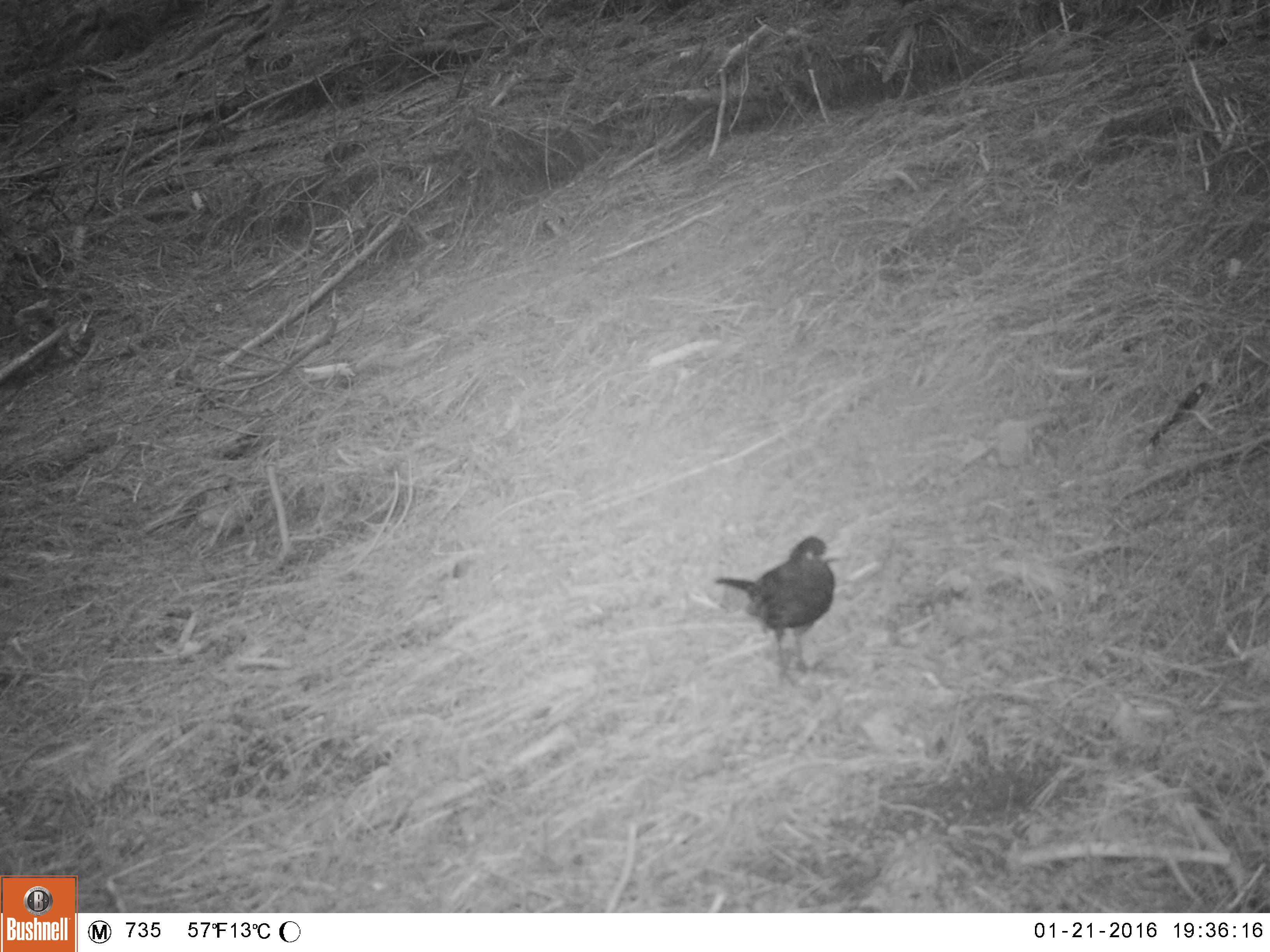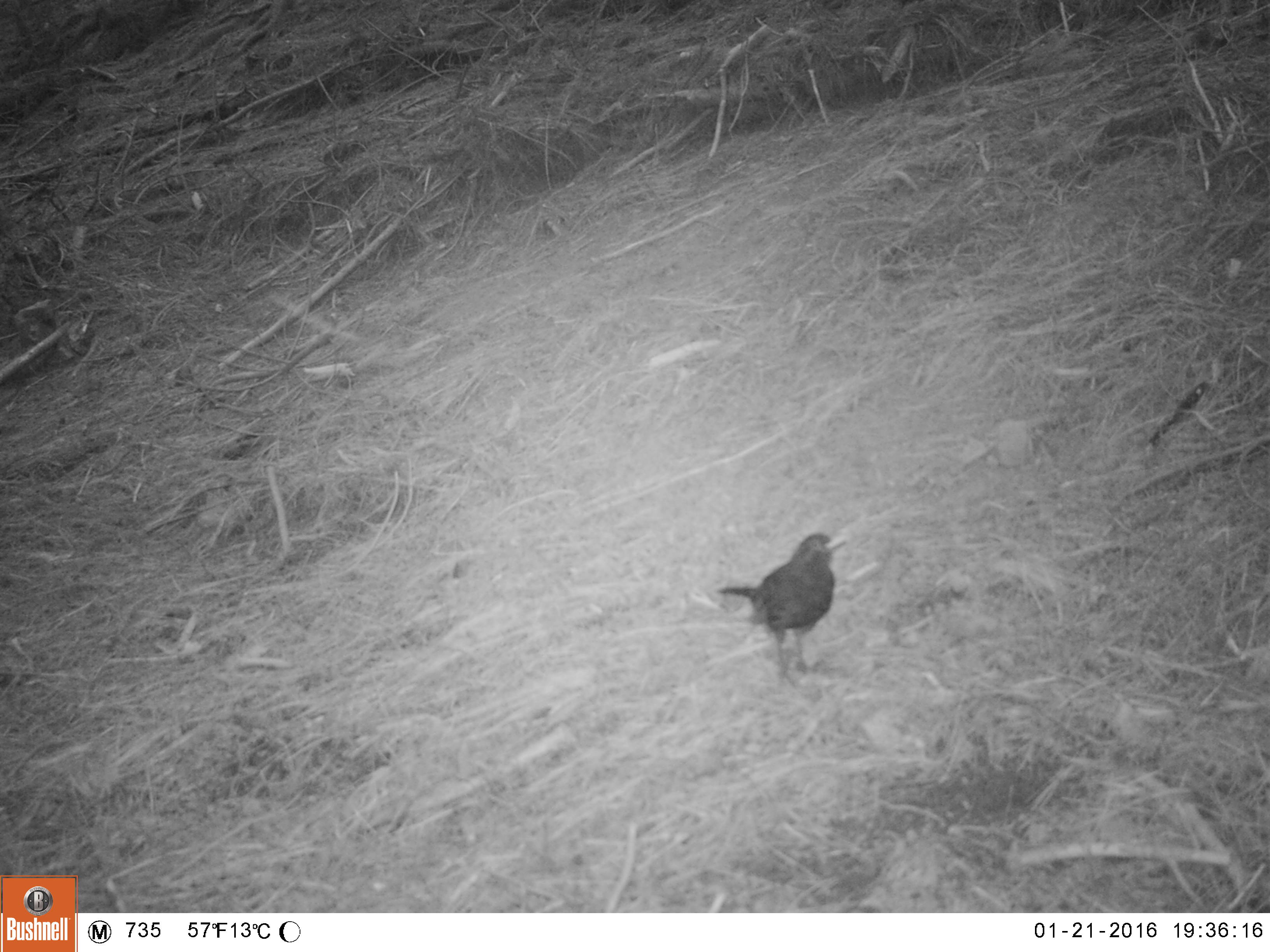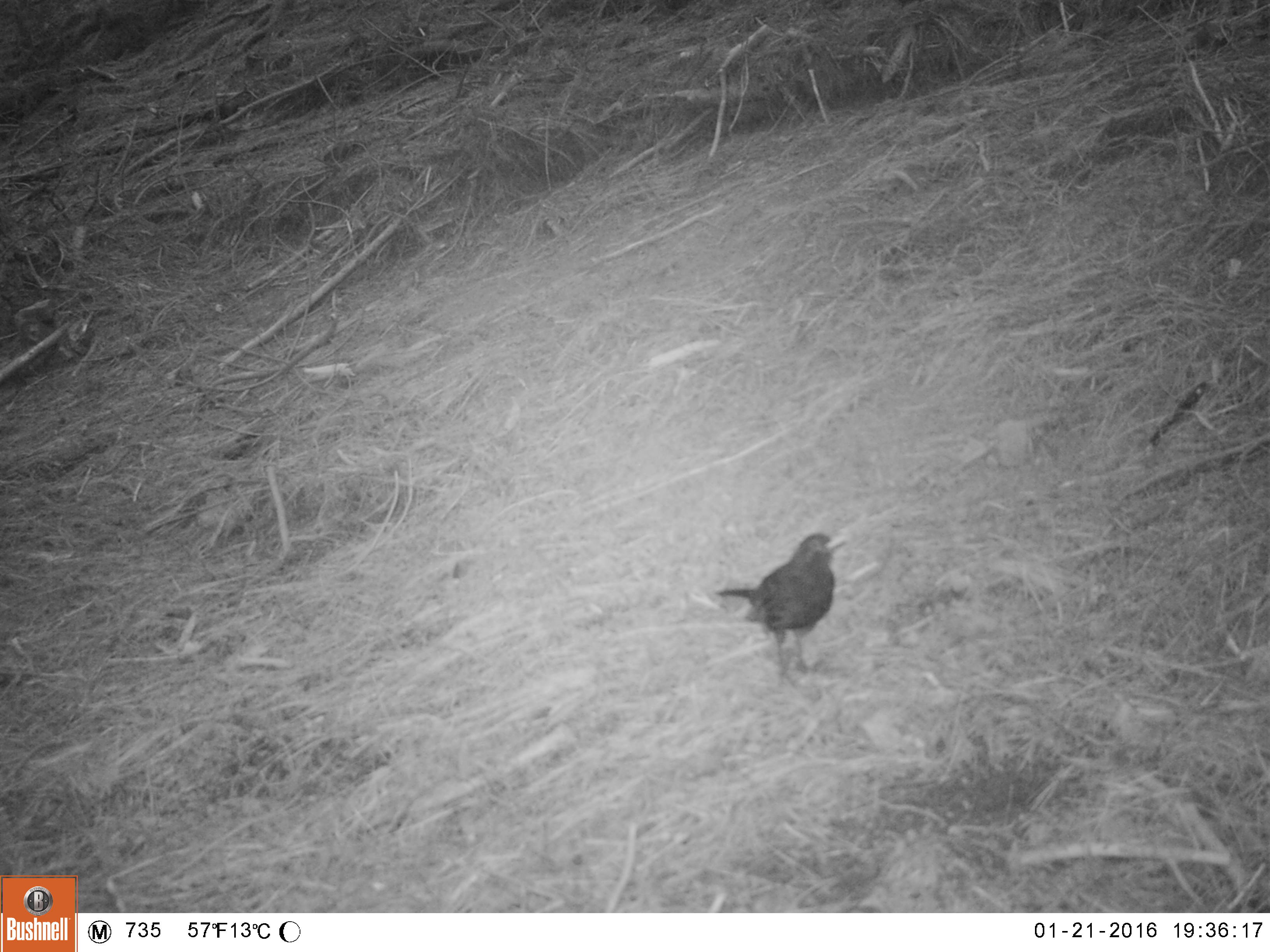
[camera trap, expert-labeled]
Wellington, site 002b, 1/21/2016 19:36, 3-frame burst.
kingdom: Animalia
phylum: Chordata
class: Aves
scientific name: Aves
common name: bird